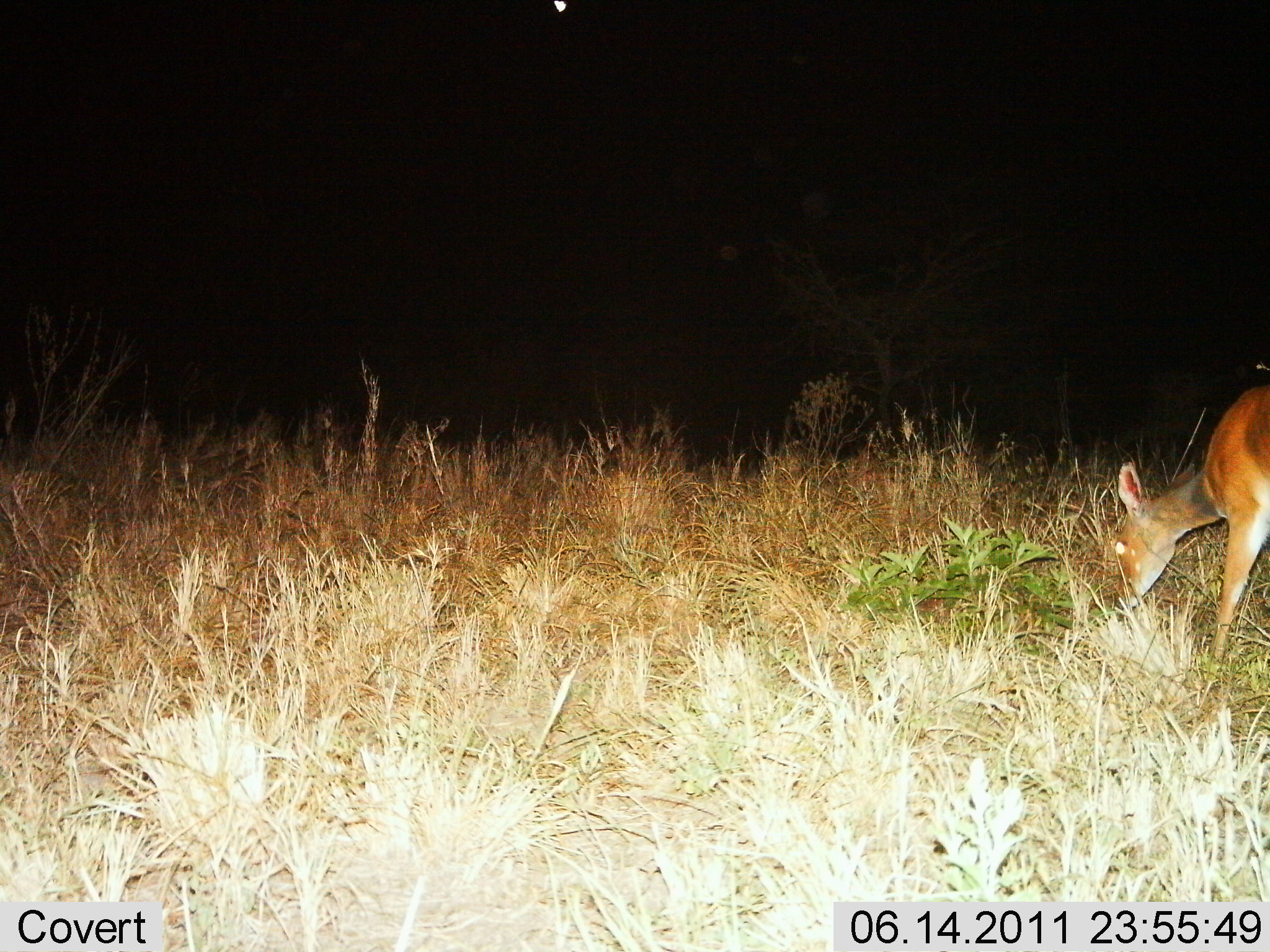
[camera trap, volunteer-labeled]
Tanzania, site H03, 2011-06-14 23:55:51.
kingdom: Animalia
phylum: Chordata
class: Mammalia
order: Artiodactyla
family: Bovidae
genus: Redunca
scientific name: Redunca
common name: reedbuck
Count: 1.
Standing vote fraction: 8%.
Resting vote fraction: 0%.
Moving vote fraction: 0%.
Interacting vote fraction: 0%.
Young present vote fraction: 0%.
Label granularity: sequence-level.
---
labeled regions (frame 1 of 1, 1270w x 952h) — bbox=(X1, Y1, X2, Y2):
animal: bbox=(1101, 377, 1270, 669)